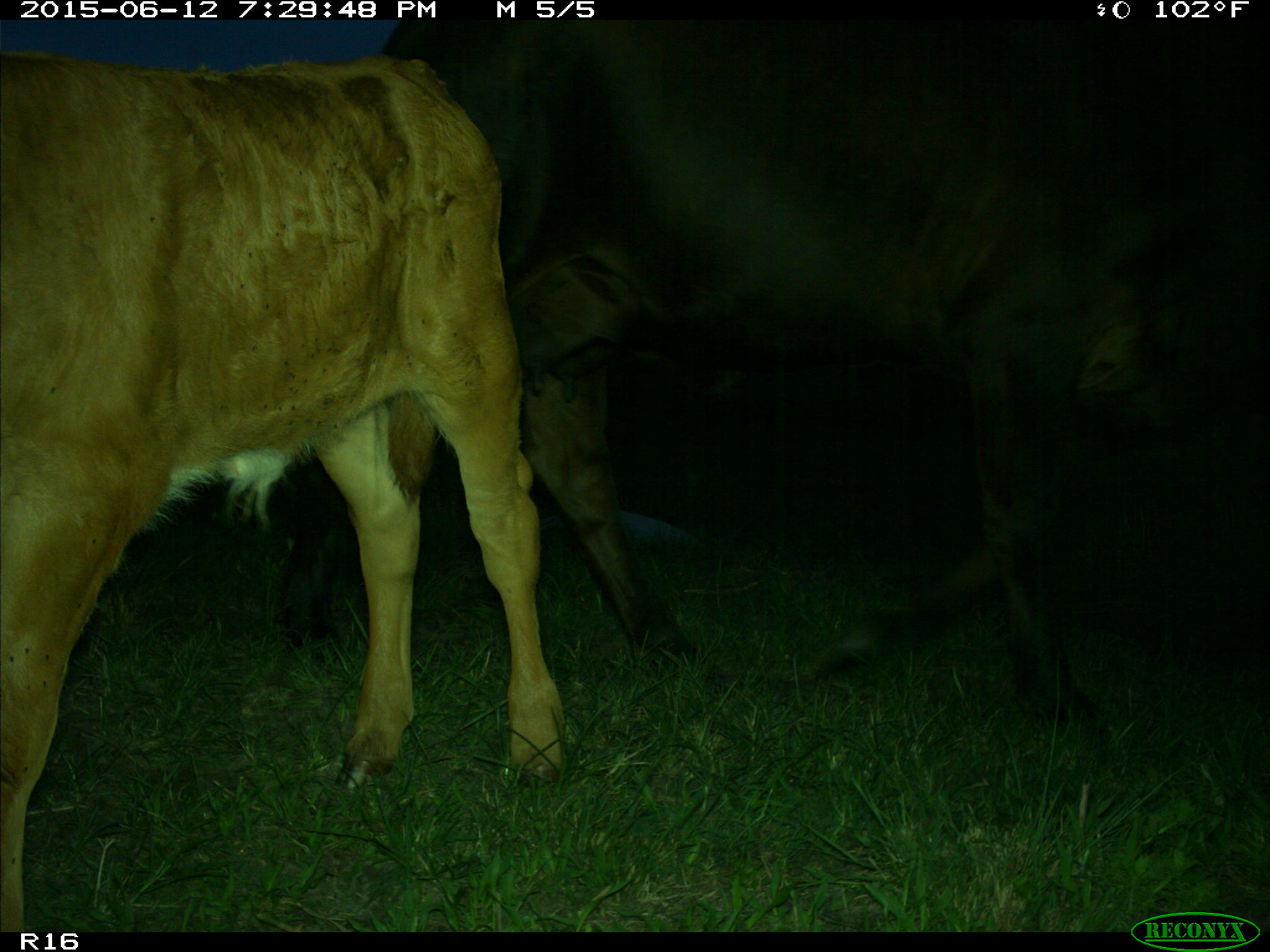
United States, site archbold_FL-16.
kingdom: Animalia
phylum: Chordata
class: Mammalia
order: Artiodactyla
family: Bovidae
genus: Bos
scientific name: Bos taurus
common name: domestic cow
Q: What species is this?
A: Bos taurus (domestic cow).